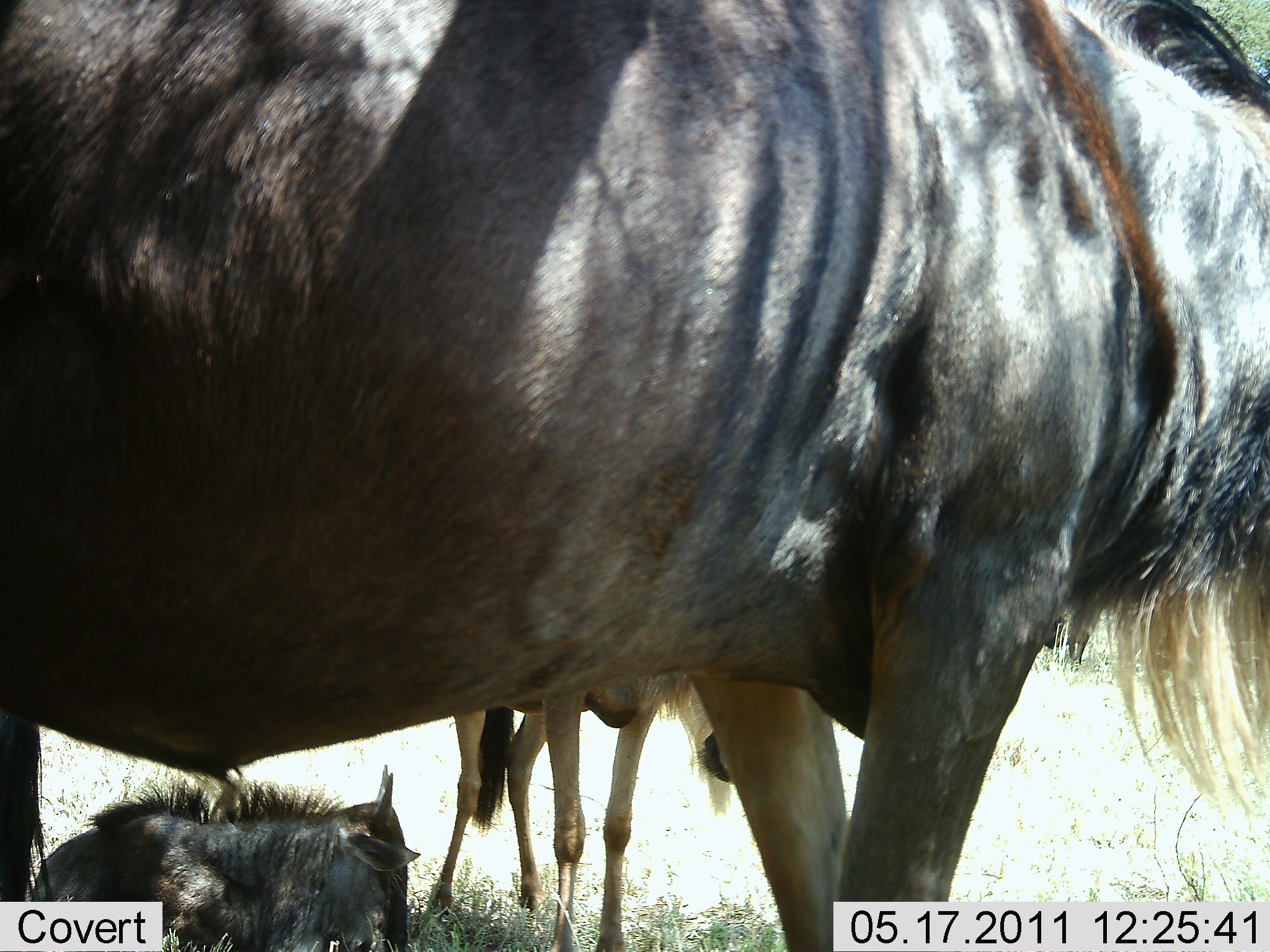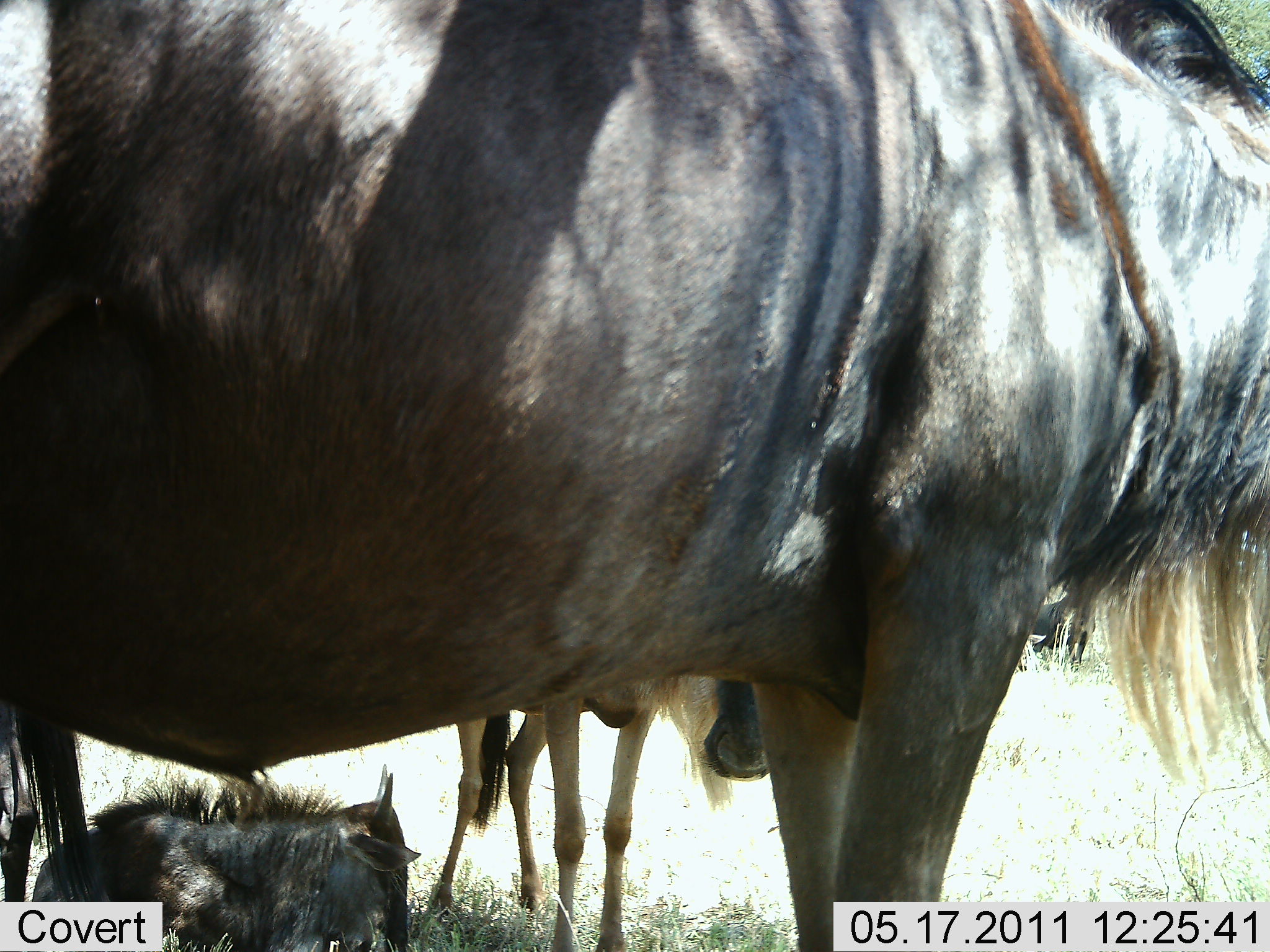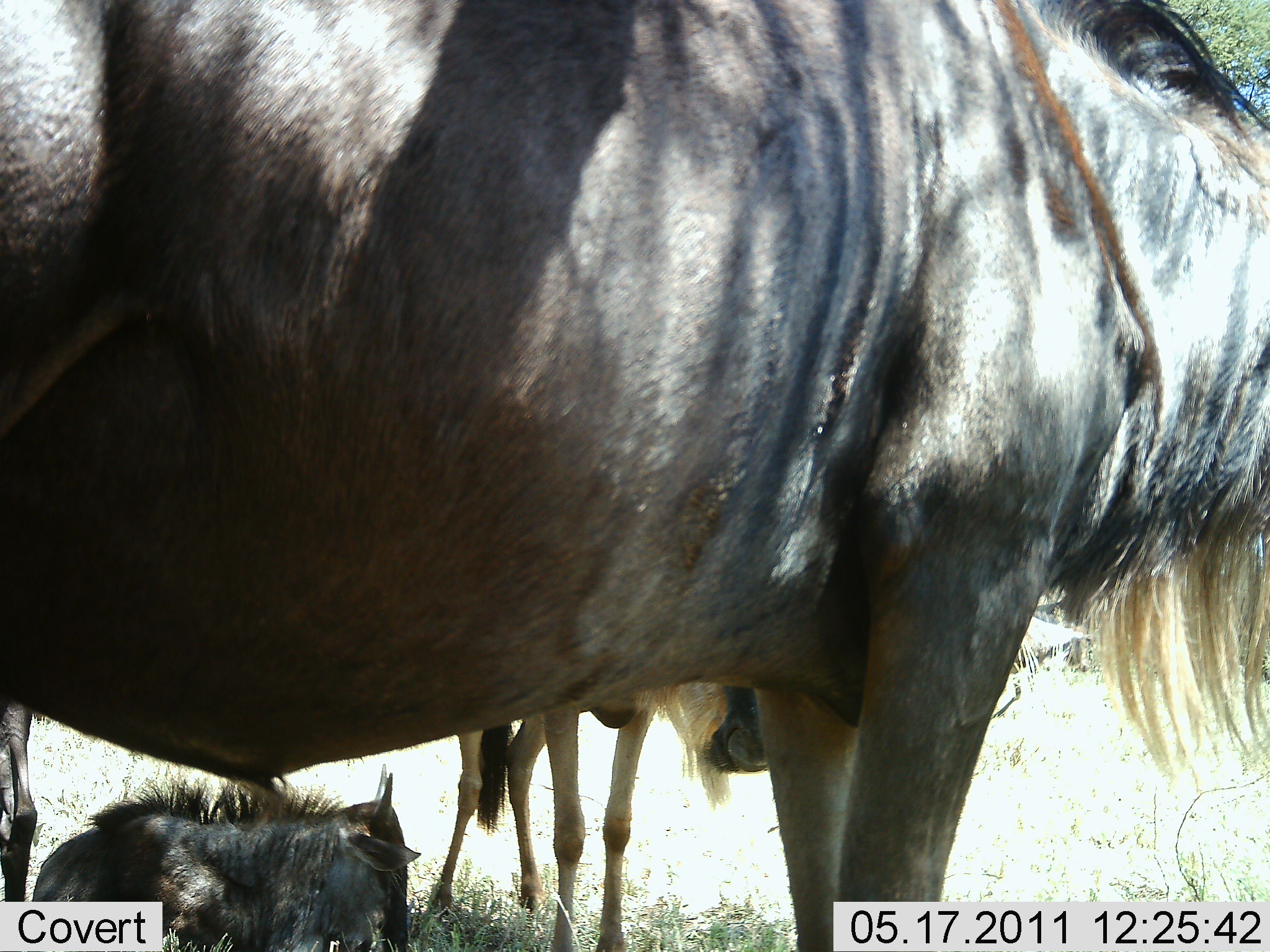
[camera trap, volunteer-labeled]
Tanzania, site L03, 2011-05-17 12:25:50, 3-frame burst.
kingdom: Animalia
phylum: Chordata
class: Mammalia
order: Artiodactyla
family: Bovidae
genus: Connochaetes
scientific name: Connochaetes taurinus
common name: blue wildebeest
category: wildebeest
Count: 3.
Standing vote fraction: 100%.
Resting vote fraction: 92%.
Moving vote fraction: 0%.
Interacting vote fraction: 0%.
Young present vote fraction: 42%.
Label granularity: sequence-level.